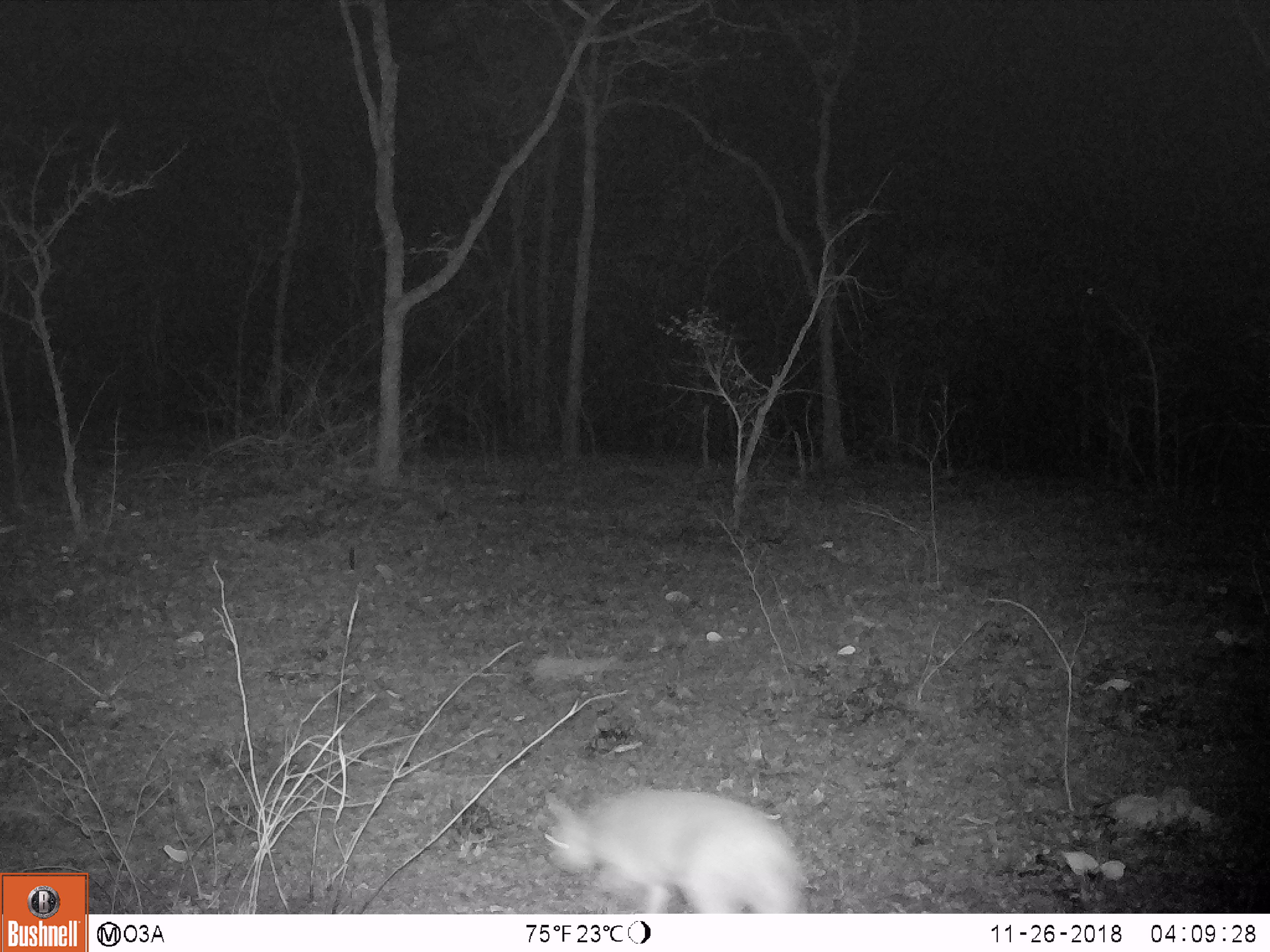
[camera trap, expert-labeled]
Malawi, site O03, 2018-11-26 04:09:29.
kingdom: Animalia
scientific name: Animalia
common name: other animal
Other animal (Animalia), count 1.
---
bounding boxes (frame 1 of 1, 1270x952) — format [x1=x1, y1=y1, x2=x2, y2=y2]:
other animal: [x1=534, y1=781, x2=811, y2=910]